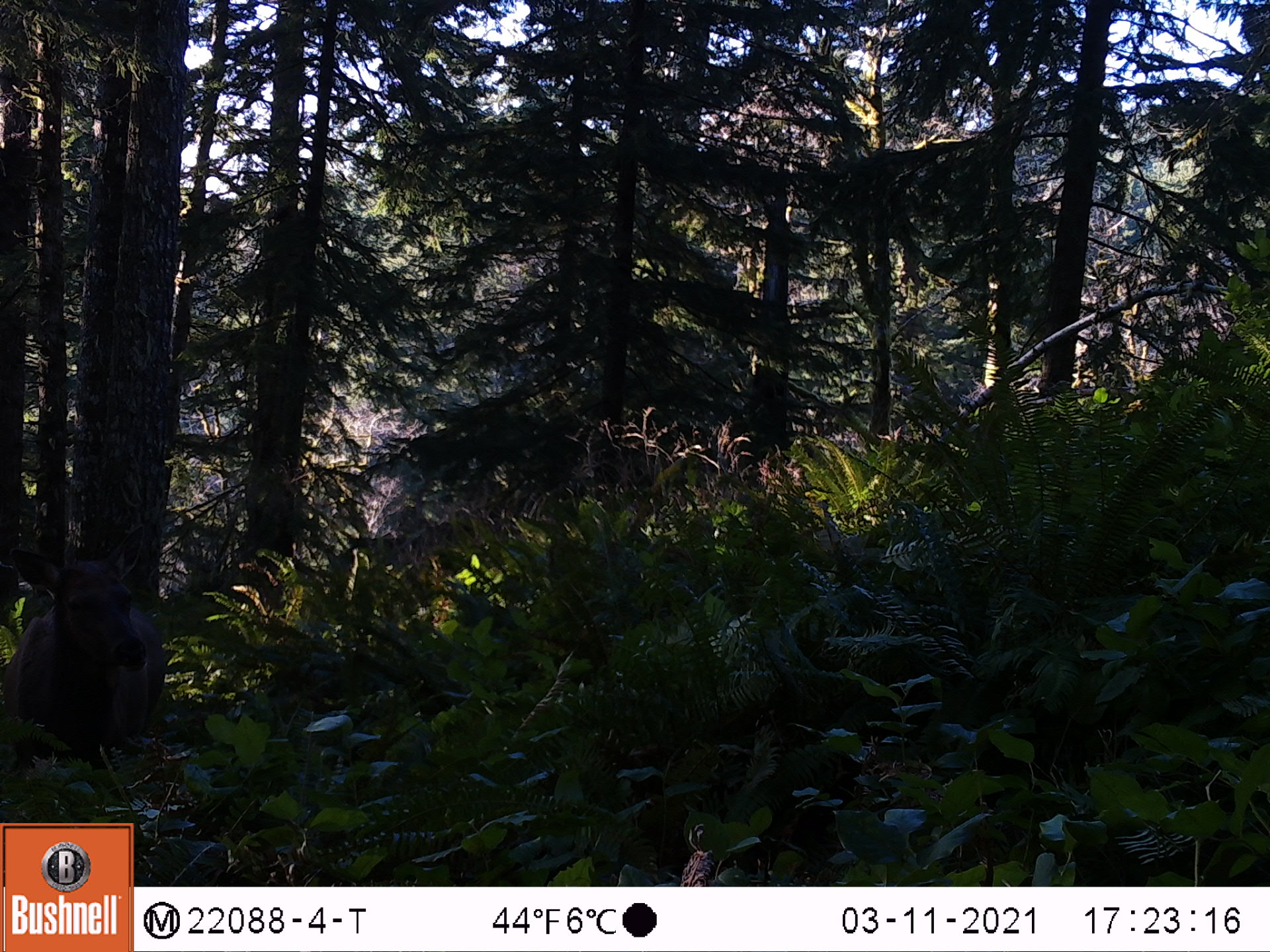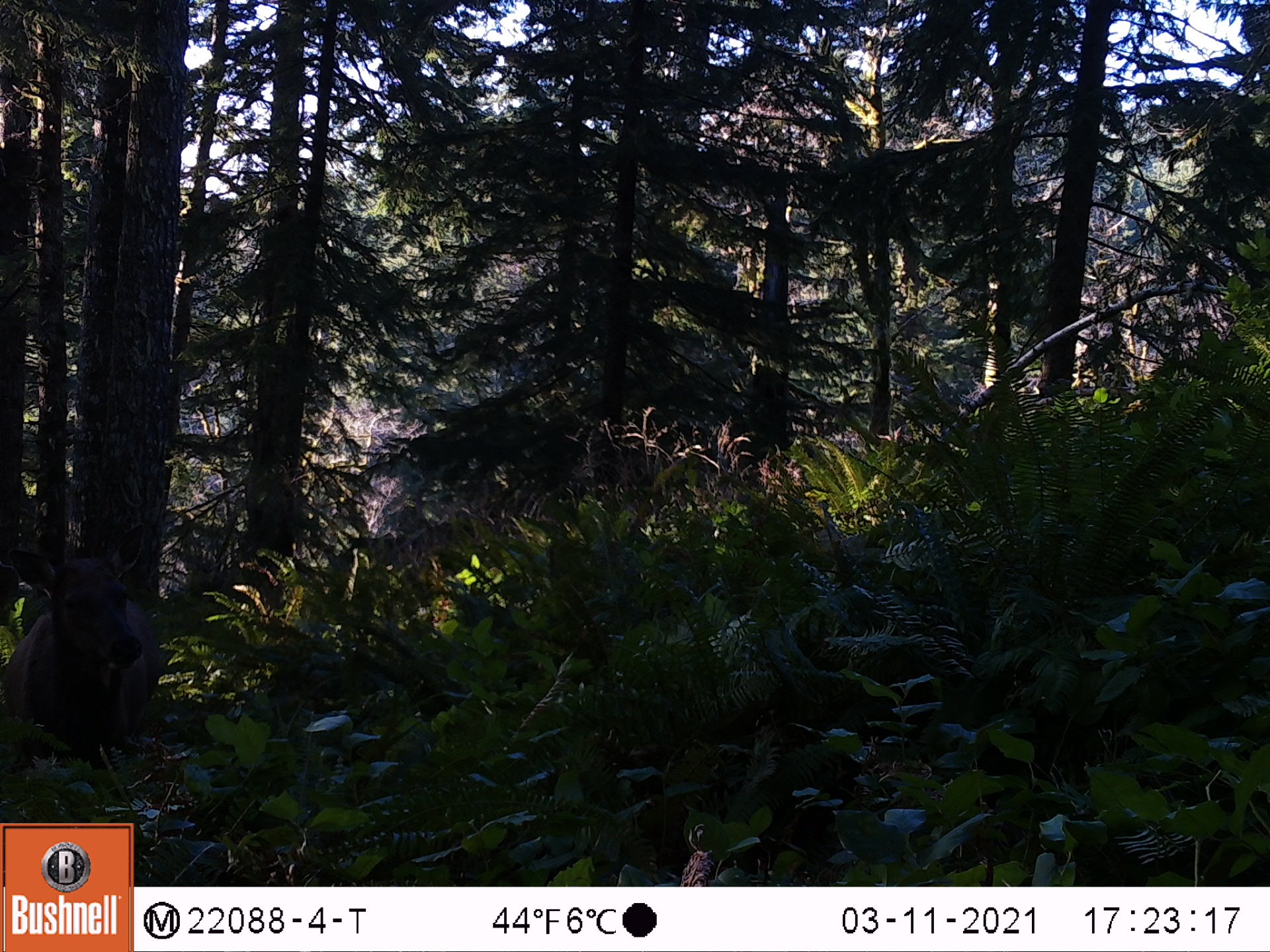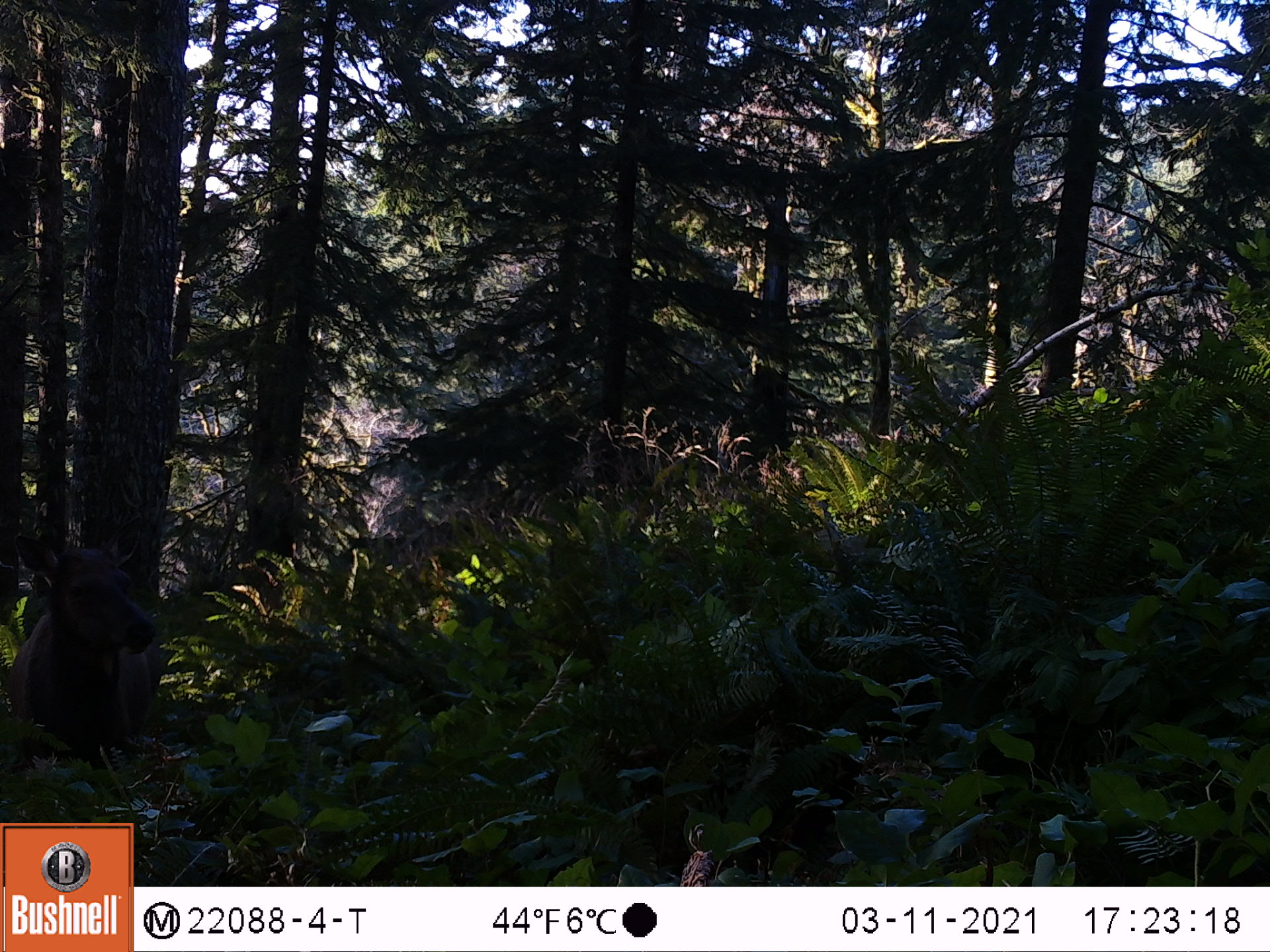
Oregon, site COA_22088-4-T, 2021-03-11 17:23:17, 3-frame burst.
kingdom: Animalia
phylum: Chordata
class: Mammalia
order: Artiodactyla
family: Cervidae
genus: Cervus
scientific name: Cervus canadensis roosevelti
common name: roosevelt elk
Roosevelt elk (Cervus canadensis roosevelti).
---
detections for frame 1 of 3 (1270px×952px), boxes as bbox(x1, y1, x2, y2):
roosevelt elk: bbox(0, 513, 188, 822)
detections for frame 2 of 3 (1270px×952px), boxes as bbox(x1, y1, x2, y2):
roosevelt elk: bbox(0, 505, 190, 821)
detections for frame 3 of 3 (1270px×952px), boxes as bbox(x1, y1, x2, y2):
roosevelt elk: bbox(2, 509, 199, 812)